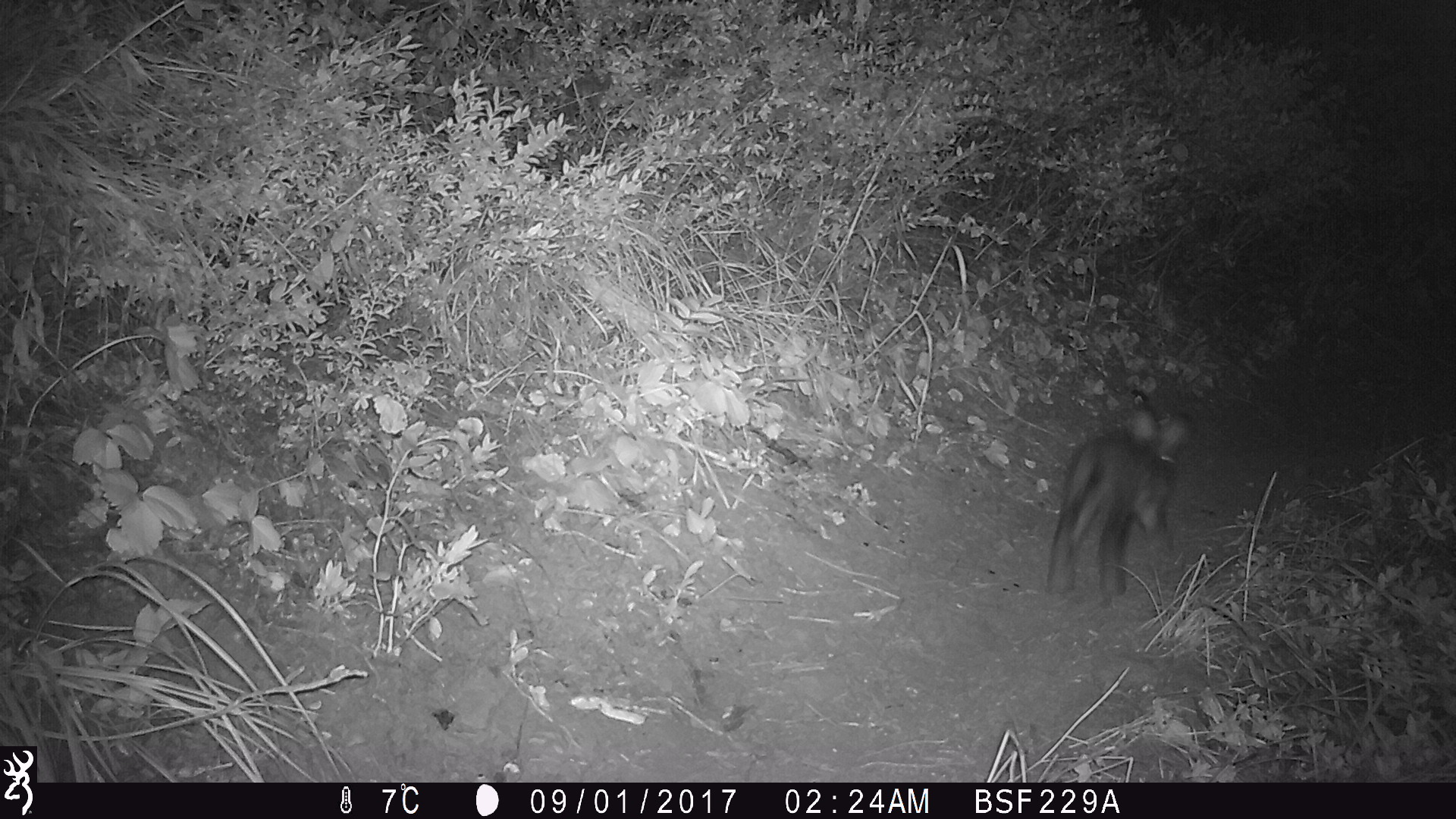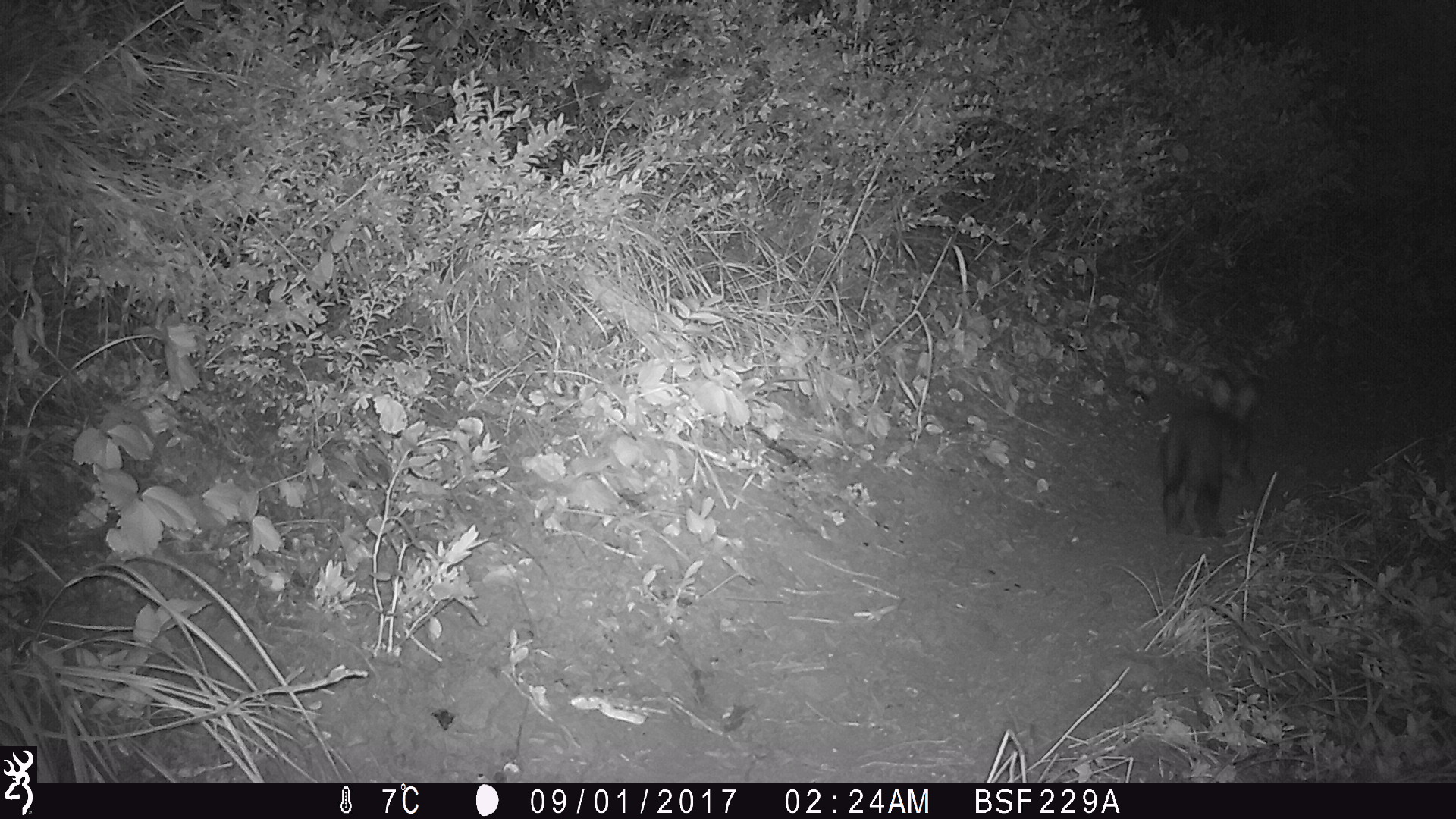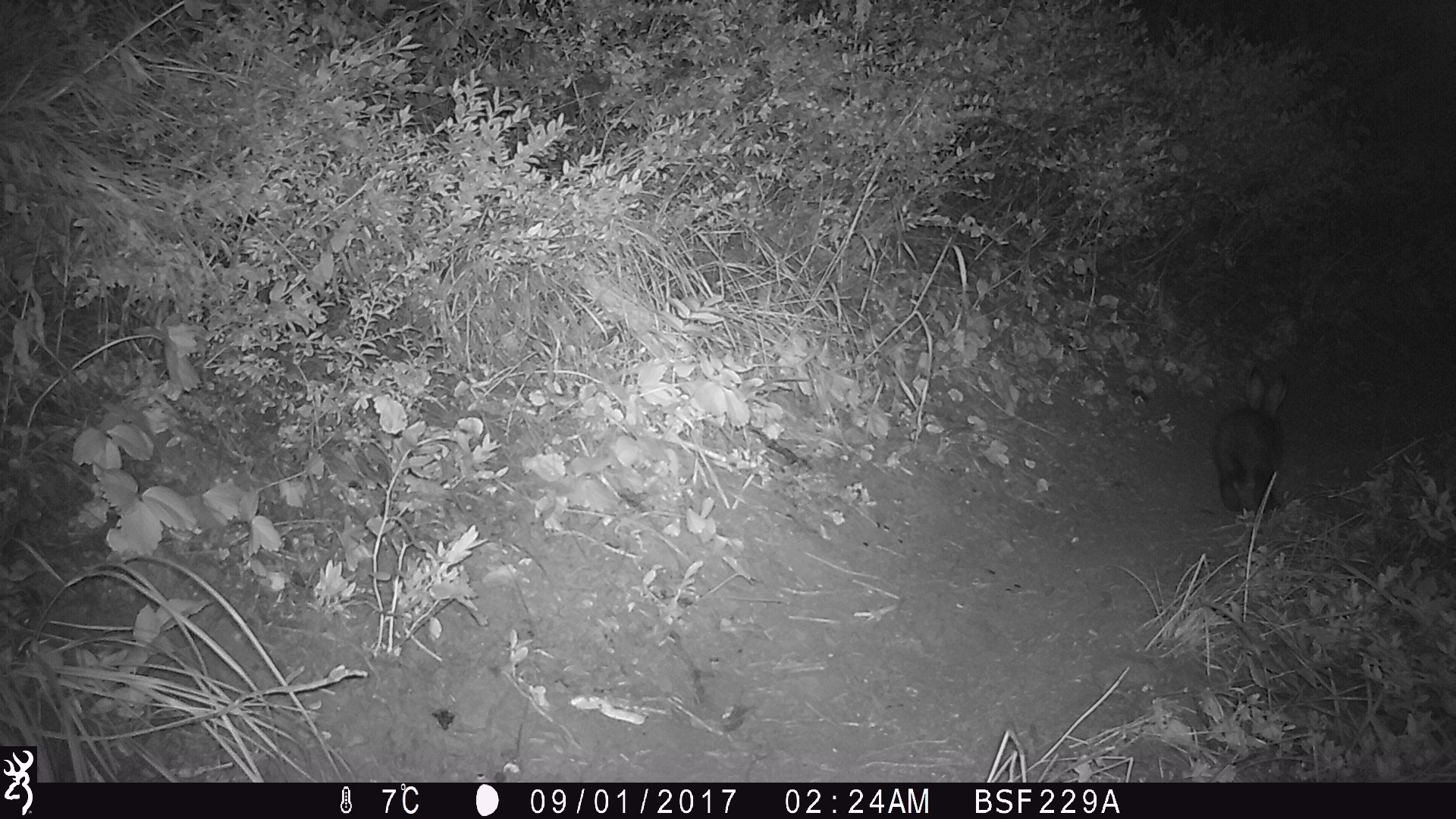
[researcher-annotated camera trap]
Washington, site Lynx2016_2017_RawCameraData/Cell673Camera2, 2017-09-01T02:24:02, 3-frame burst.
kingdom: Animalia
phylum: Chordata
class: Mammalia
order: Lagomorpha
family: Leporidae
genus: Lepus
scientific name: Lepus americanus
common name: snowshoe hare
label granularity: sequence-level